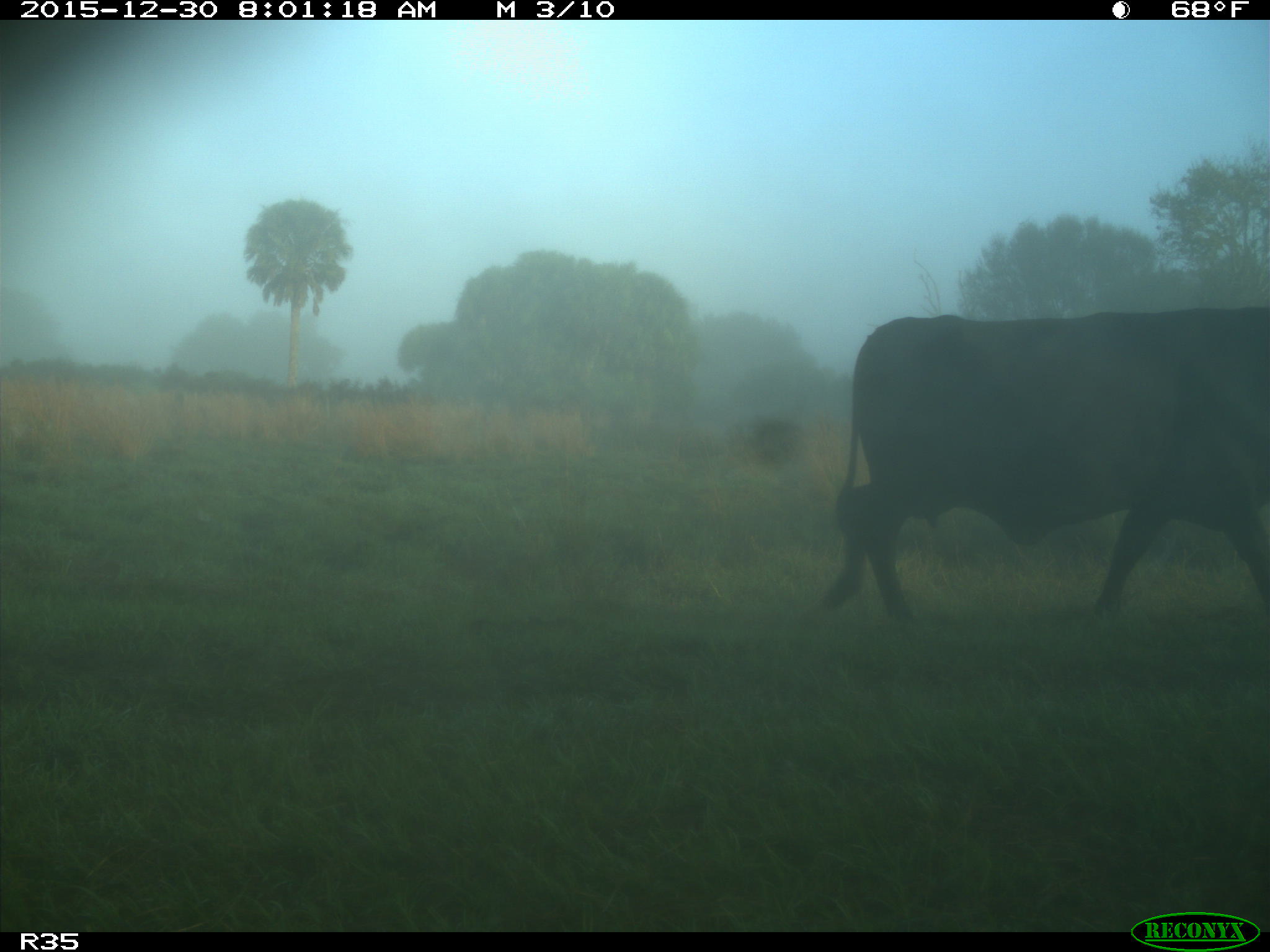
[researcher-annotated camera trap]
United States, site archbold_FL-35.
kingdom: Animalia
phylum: Chordata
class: Mammalia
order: Artiodactyla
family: Bovidae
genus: Bos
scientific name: Bos taurus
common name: domestic cow